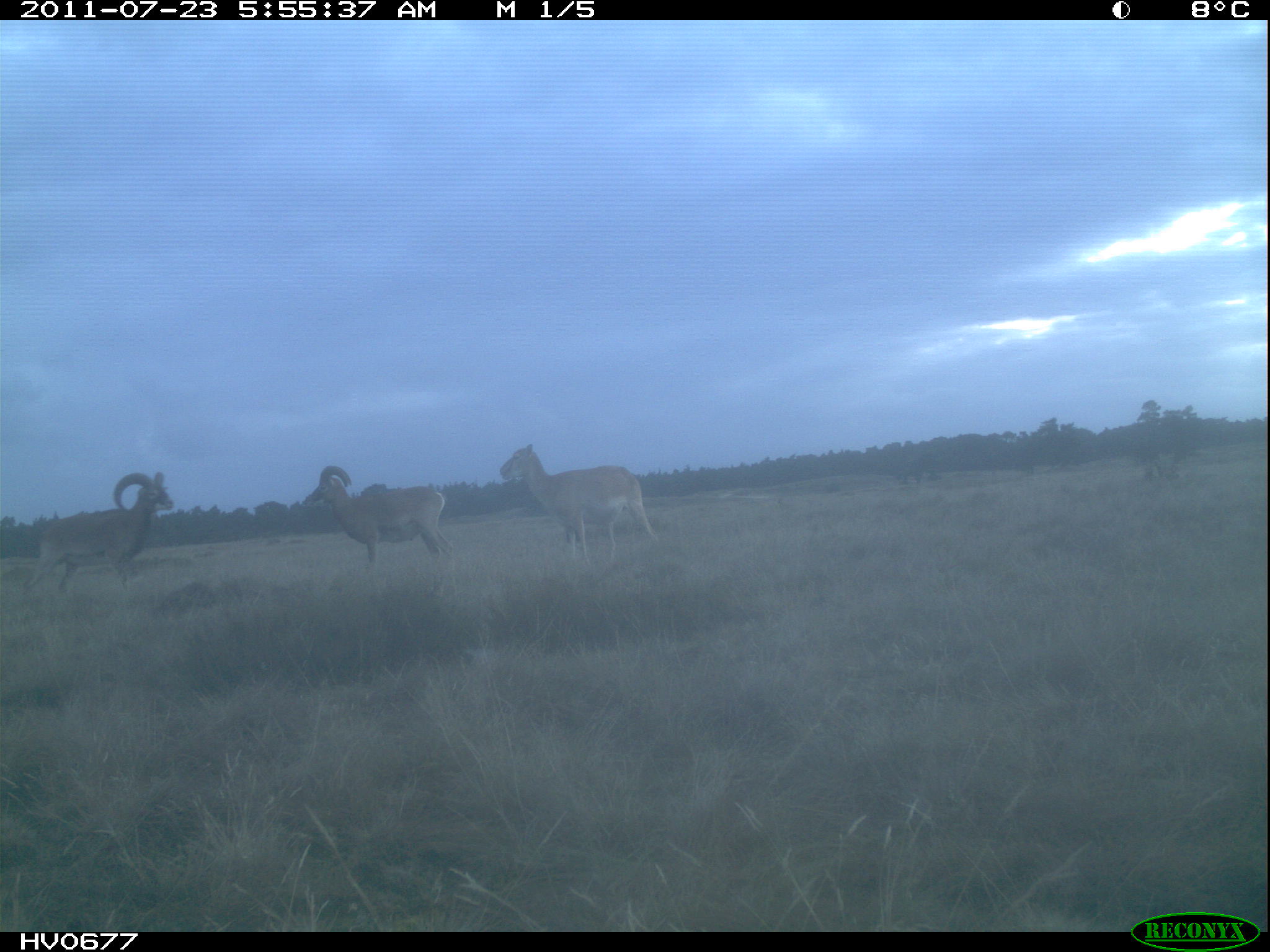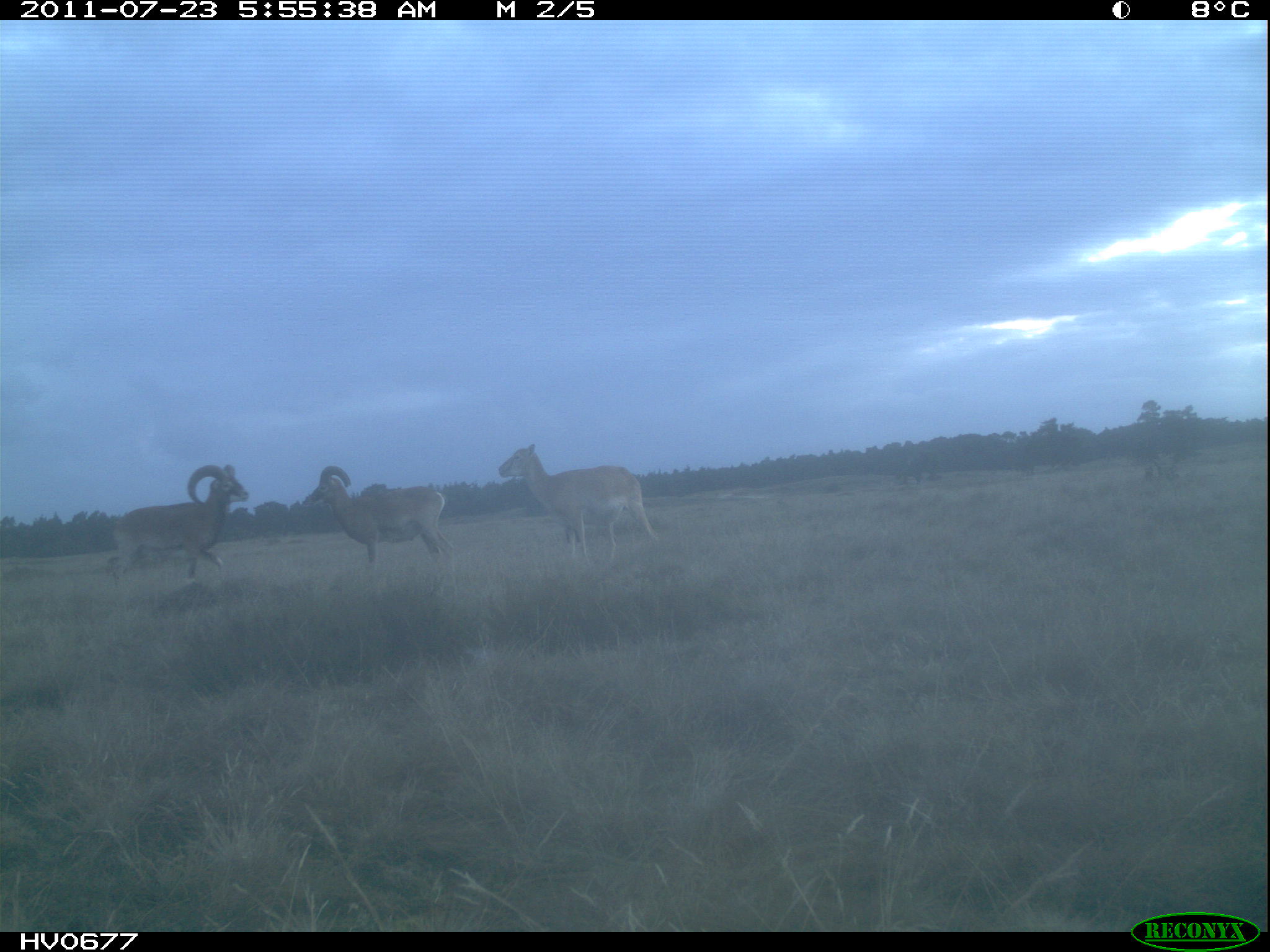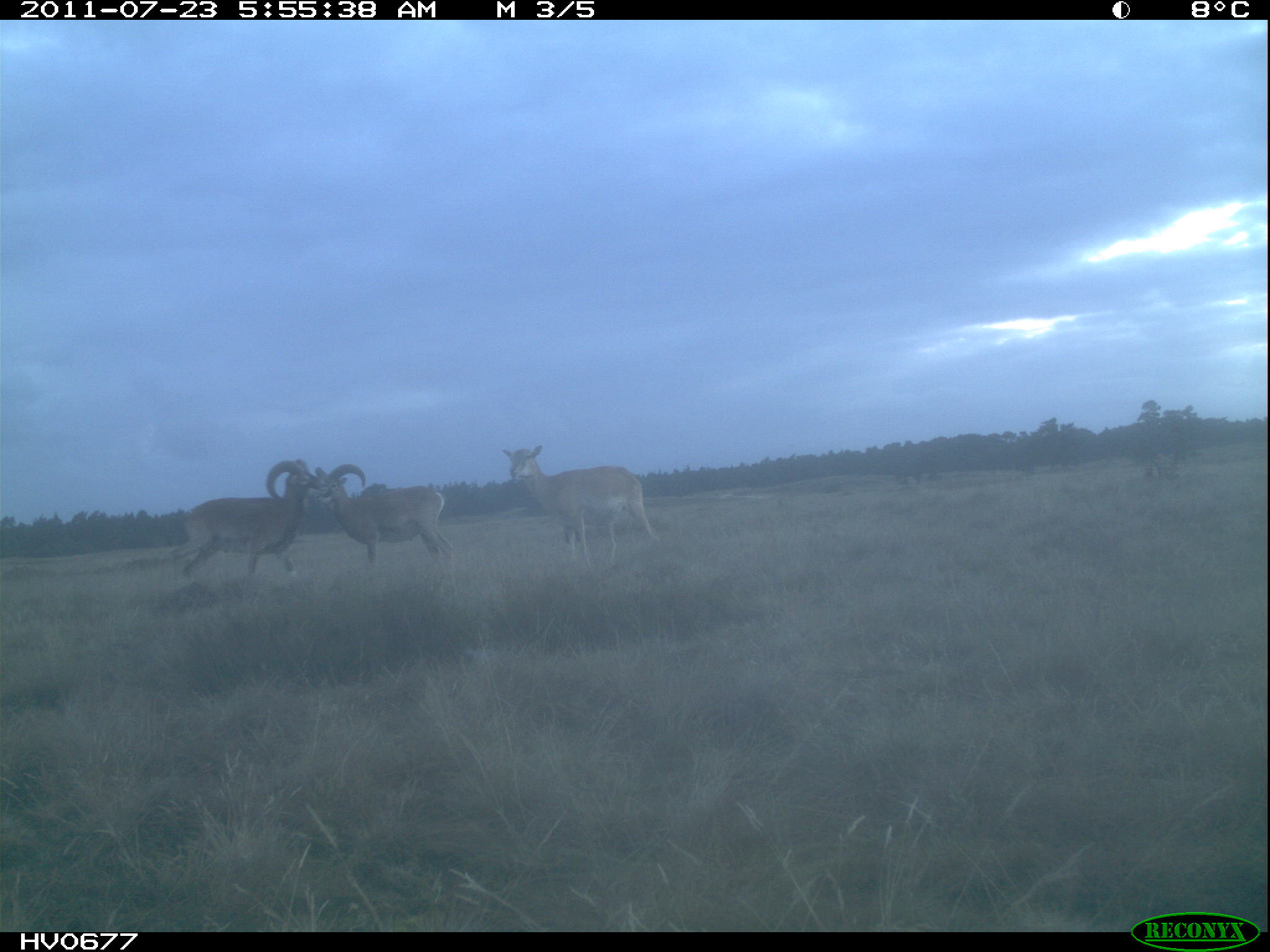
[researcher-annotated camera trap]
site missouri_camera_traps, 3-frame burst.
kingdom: Animalia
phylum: Chordata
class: Mammalia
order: Artiodactyla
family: Bovidae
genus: Ovis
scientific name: Ovis ammon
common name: mouflon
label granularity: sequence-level